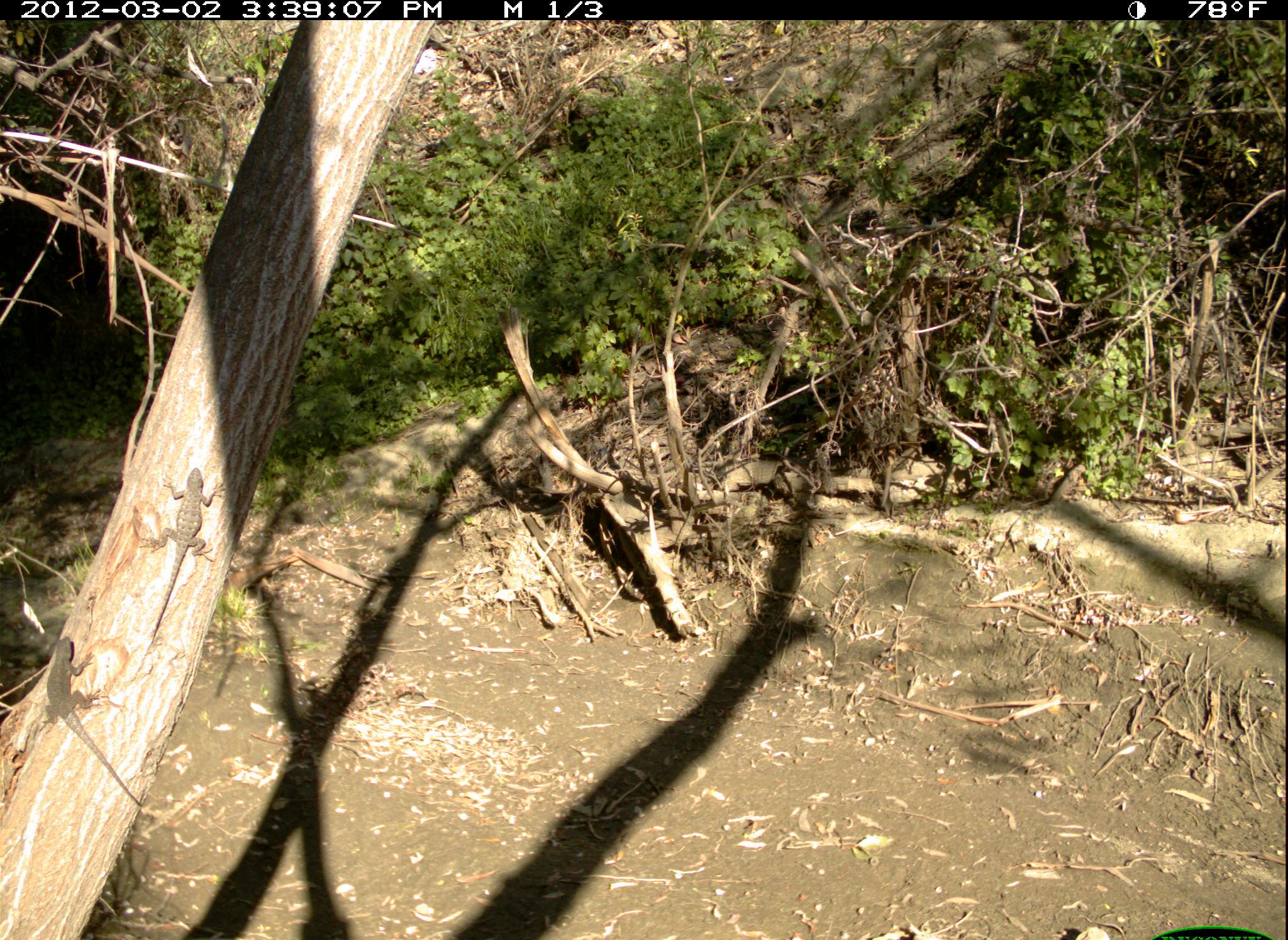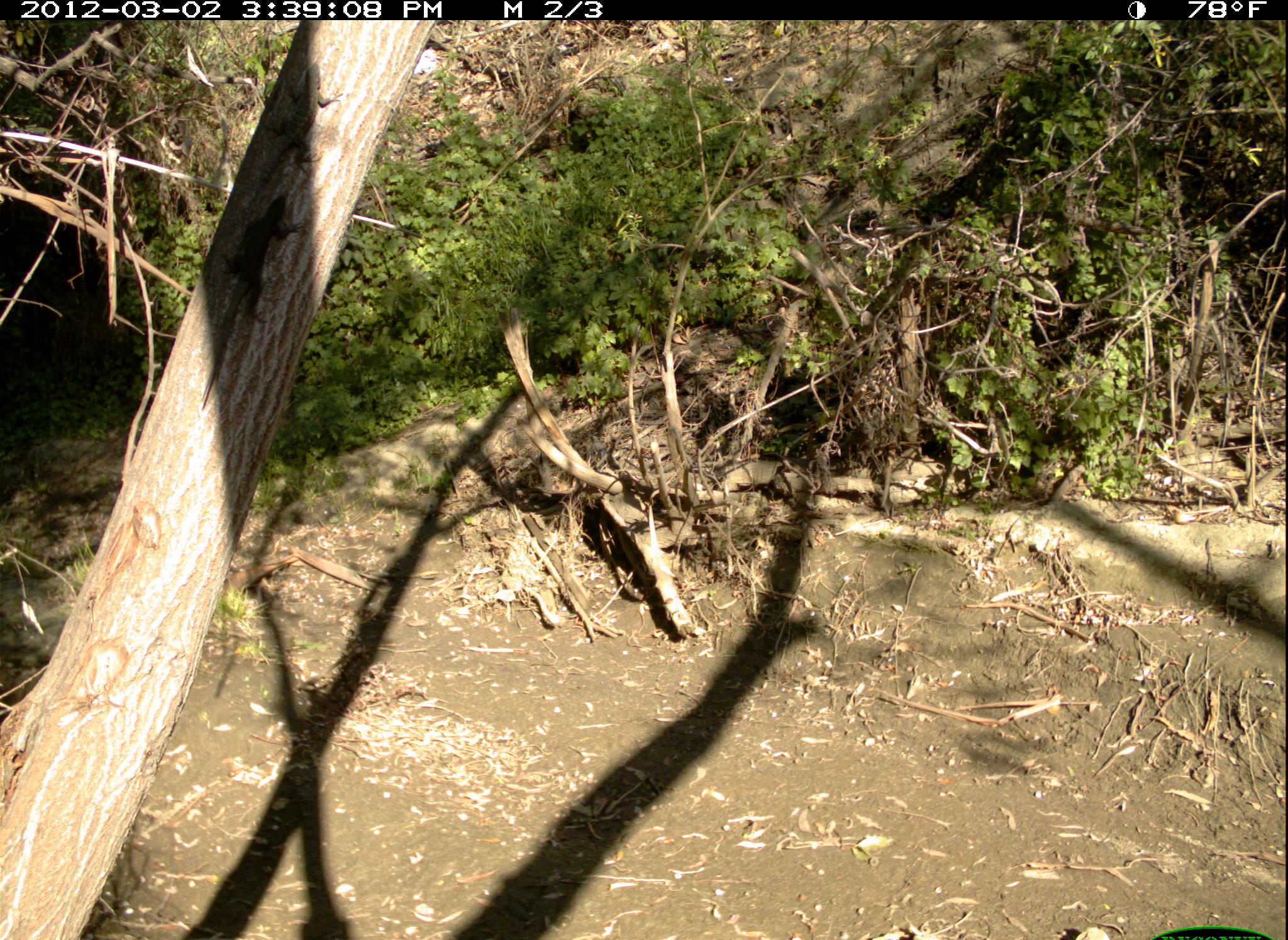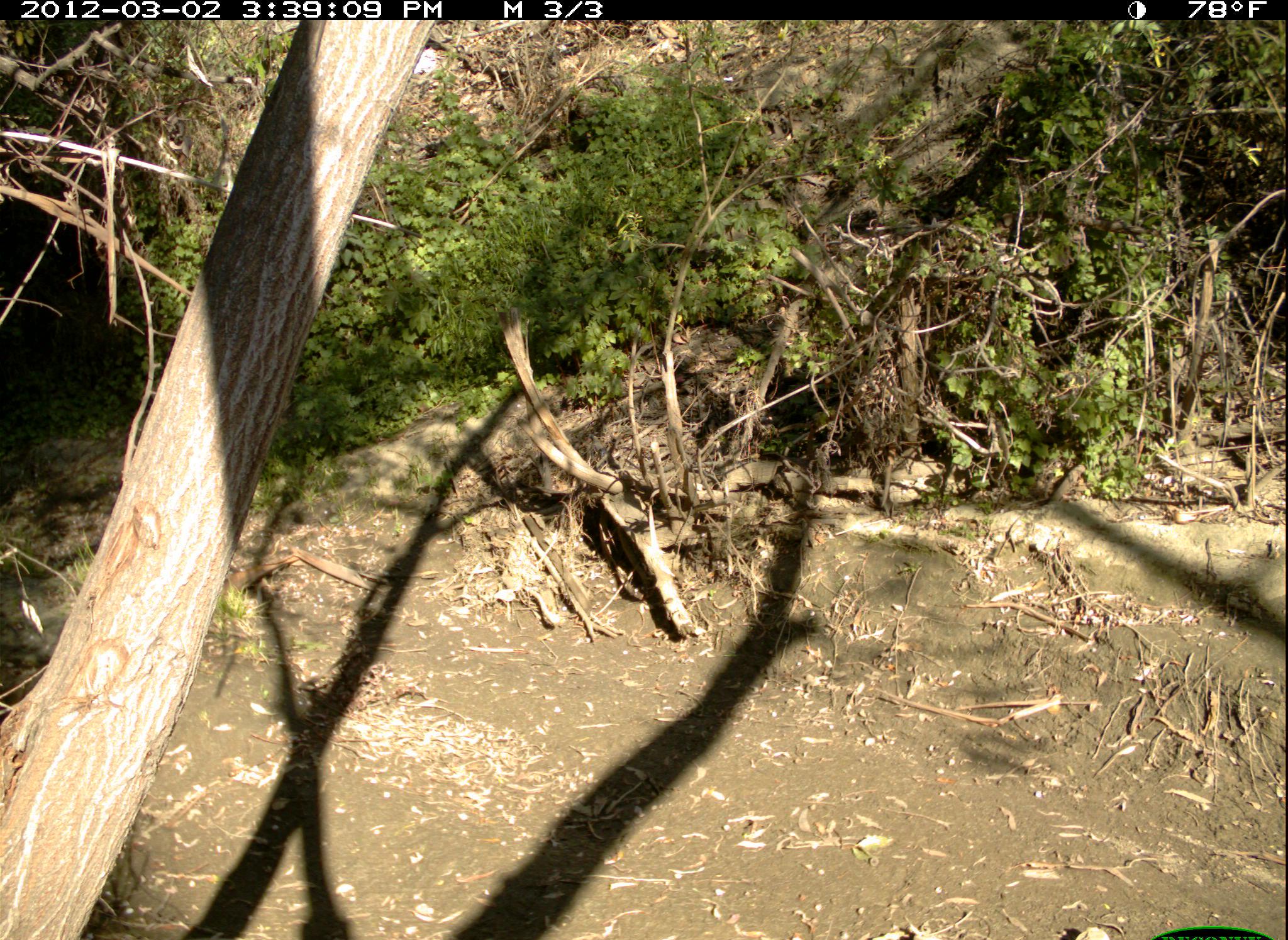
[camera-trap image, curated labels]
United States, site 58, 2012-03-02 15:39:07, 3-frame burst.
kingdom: Animalia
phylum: Chordata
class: Reptilia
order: Squamata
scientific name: Squamata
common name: lizard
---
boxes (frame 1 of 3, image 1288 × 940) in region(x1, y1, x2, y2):
lizard: region(37, 636, 142, 810); region(137, 467, 226, 640)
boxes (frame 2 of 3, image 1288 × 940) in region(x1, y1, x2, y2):
lizard: region(200, 187, 305, 406); region(245, 63, 345, 213)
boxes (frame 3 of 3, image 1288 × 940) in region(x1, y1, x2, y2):
lizard: region(311, 16, 328, 61)